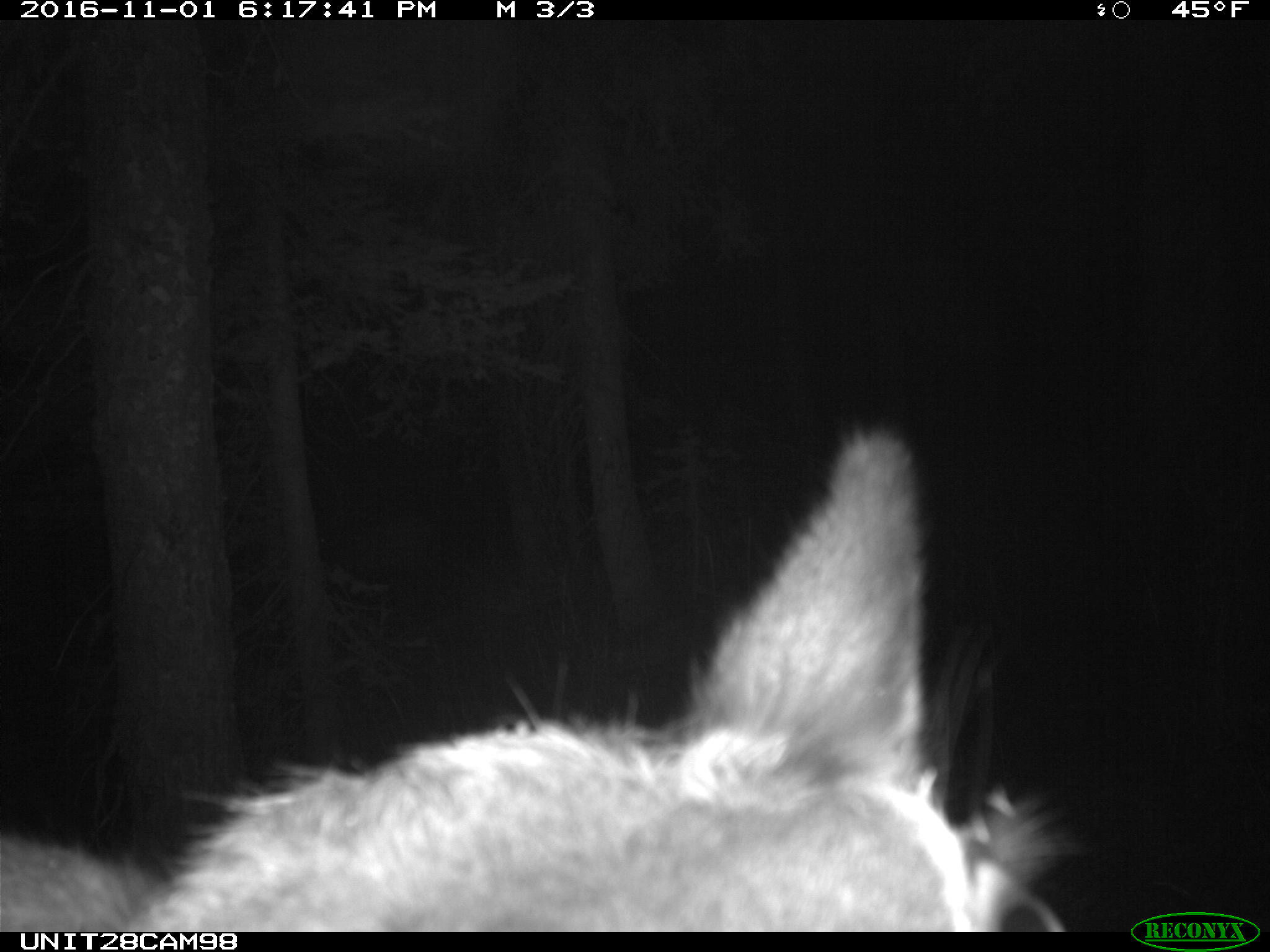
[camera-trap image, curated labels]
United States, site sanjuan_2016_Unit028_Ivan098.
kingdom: Animalia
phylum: Chordata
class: Mammalia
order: Artiodactyla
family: Cervidae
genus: Cervus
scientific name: Cervus elaphus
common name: red deer